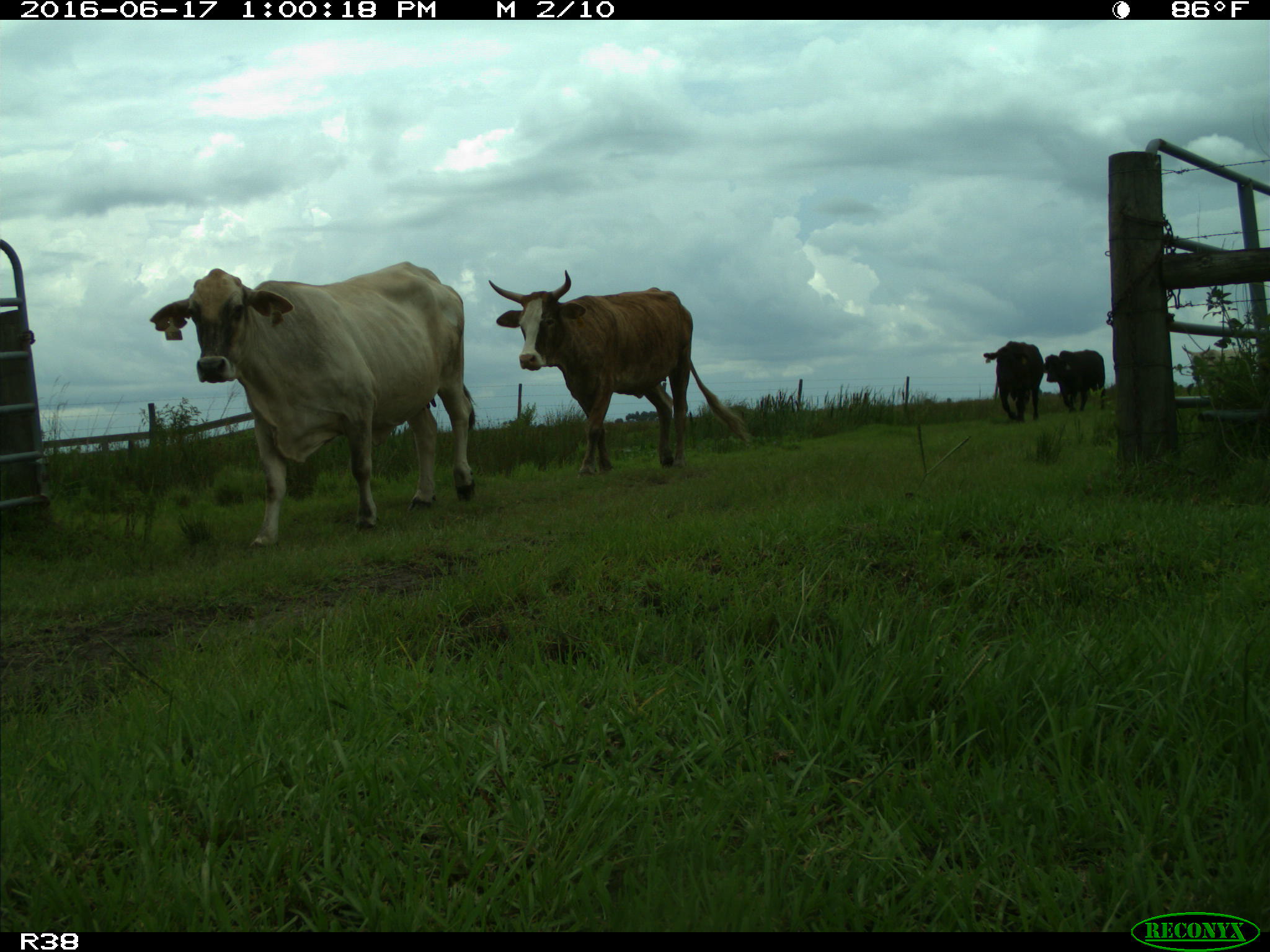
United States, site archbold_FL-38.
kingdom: Animalia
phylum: Chordata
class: Mammalia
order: Artiodactyla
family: Bovidae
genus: Bos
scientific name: Bos taurus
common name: domestic cow